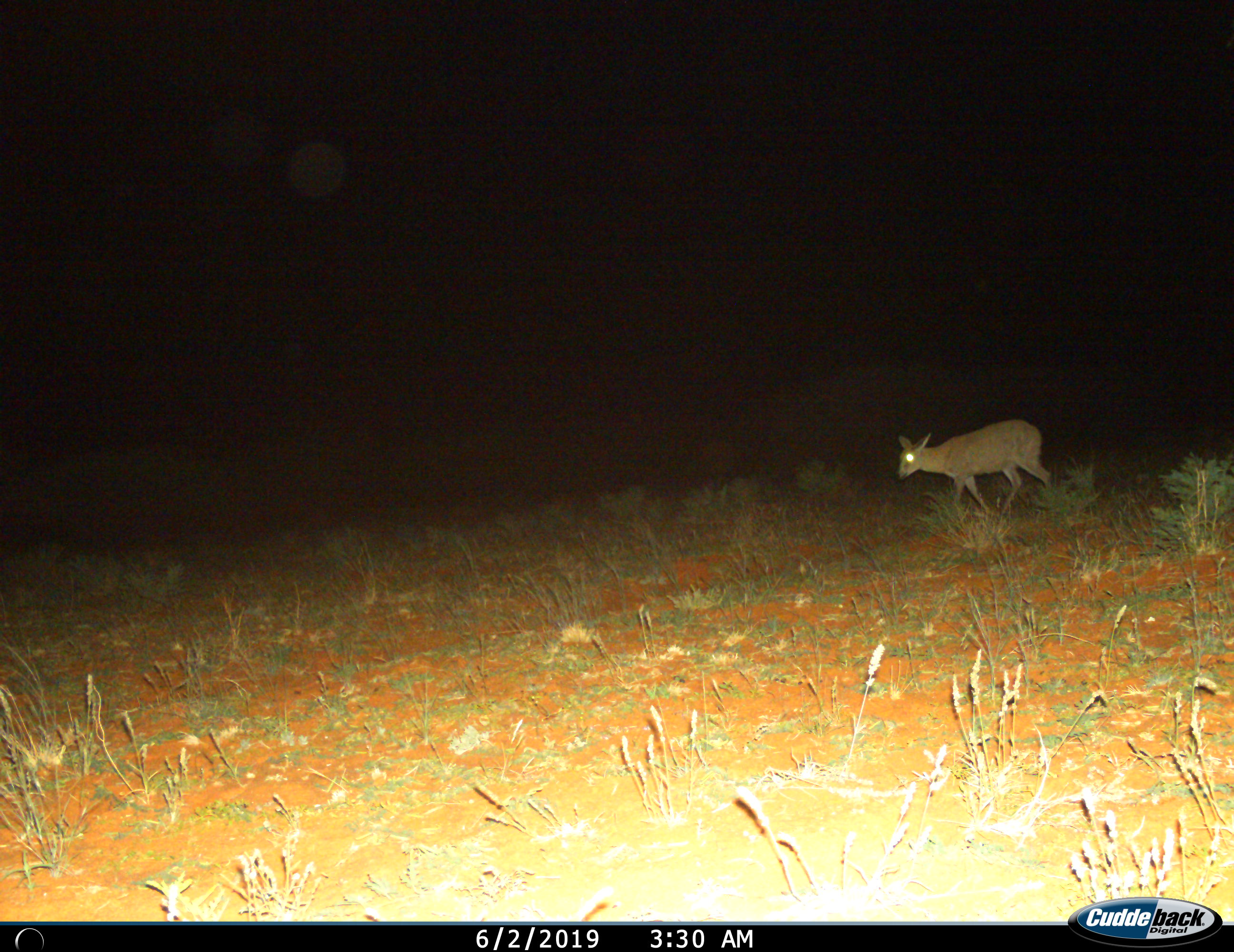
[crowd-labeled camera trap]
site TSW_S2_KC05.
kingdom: Animalia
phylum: Chordata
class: Mammalia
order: Artiodactyla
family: Bovidae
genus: Sylvicapra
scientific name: Sylvicapra grimmia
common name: common duiker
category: duikercommongrey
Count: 1.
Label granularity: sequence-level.